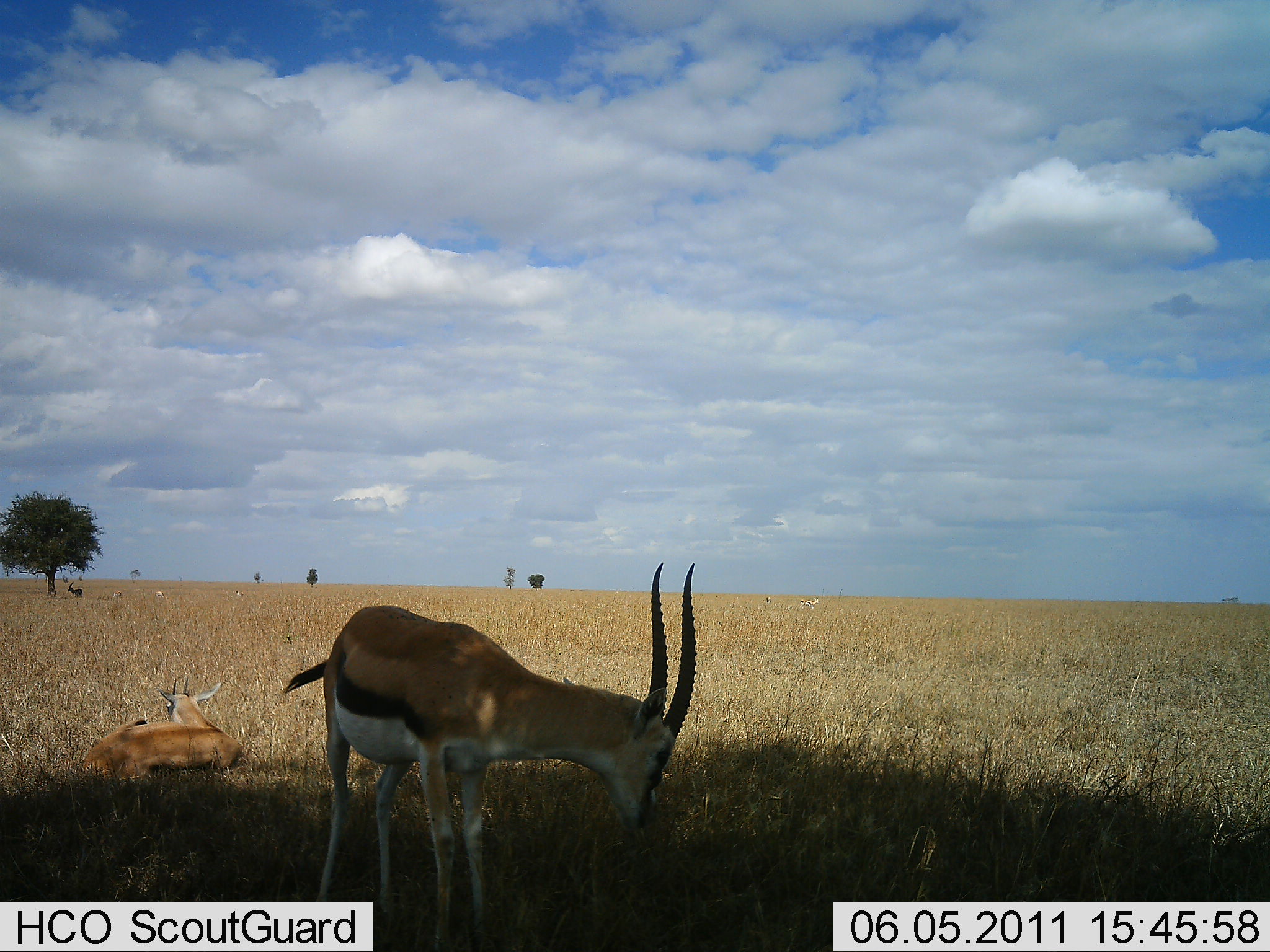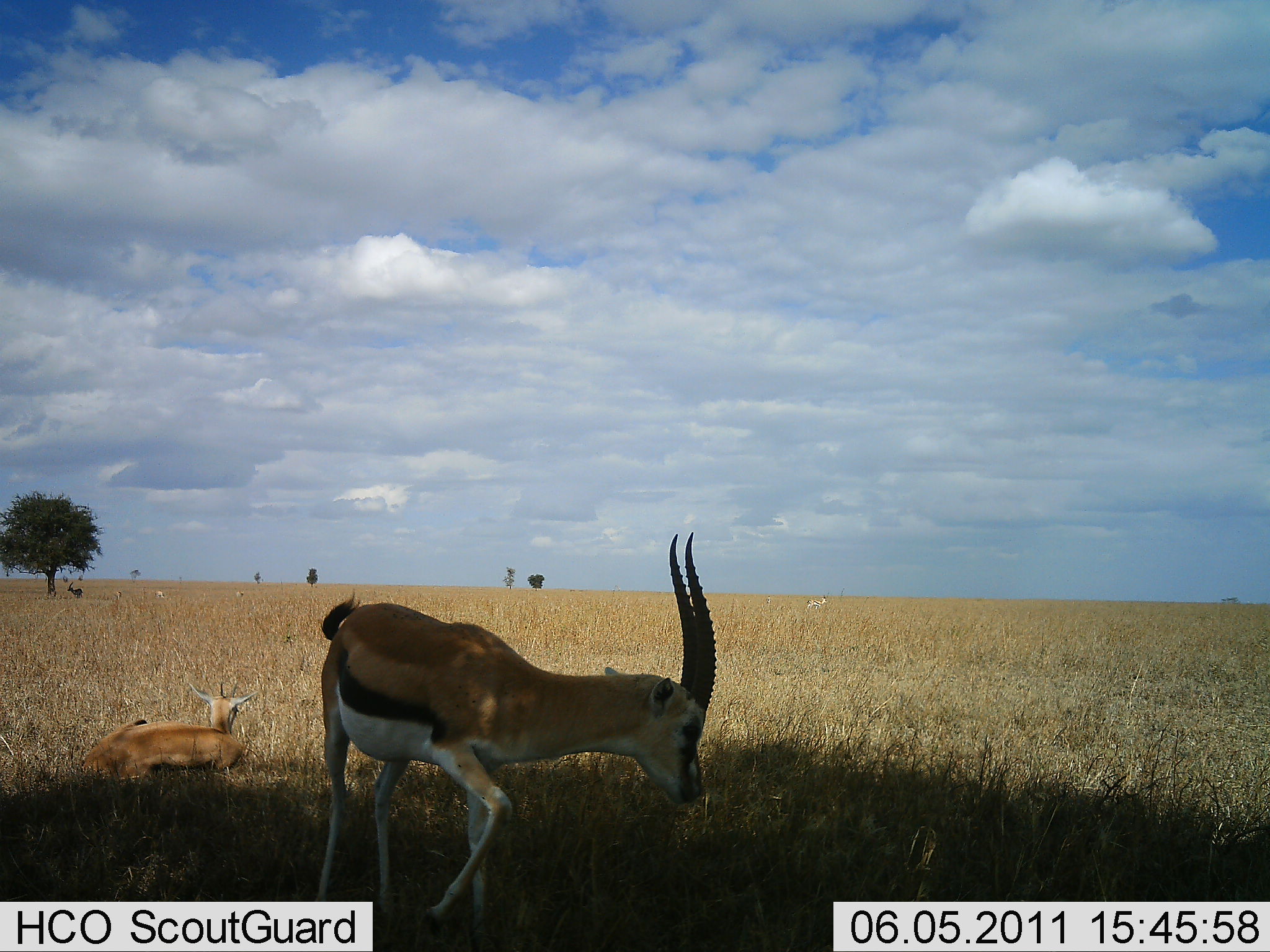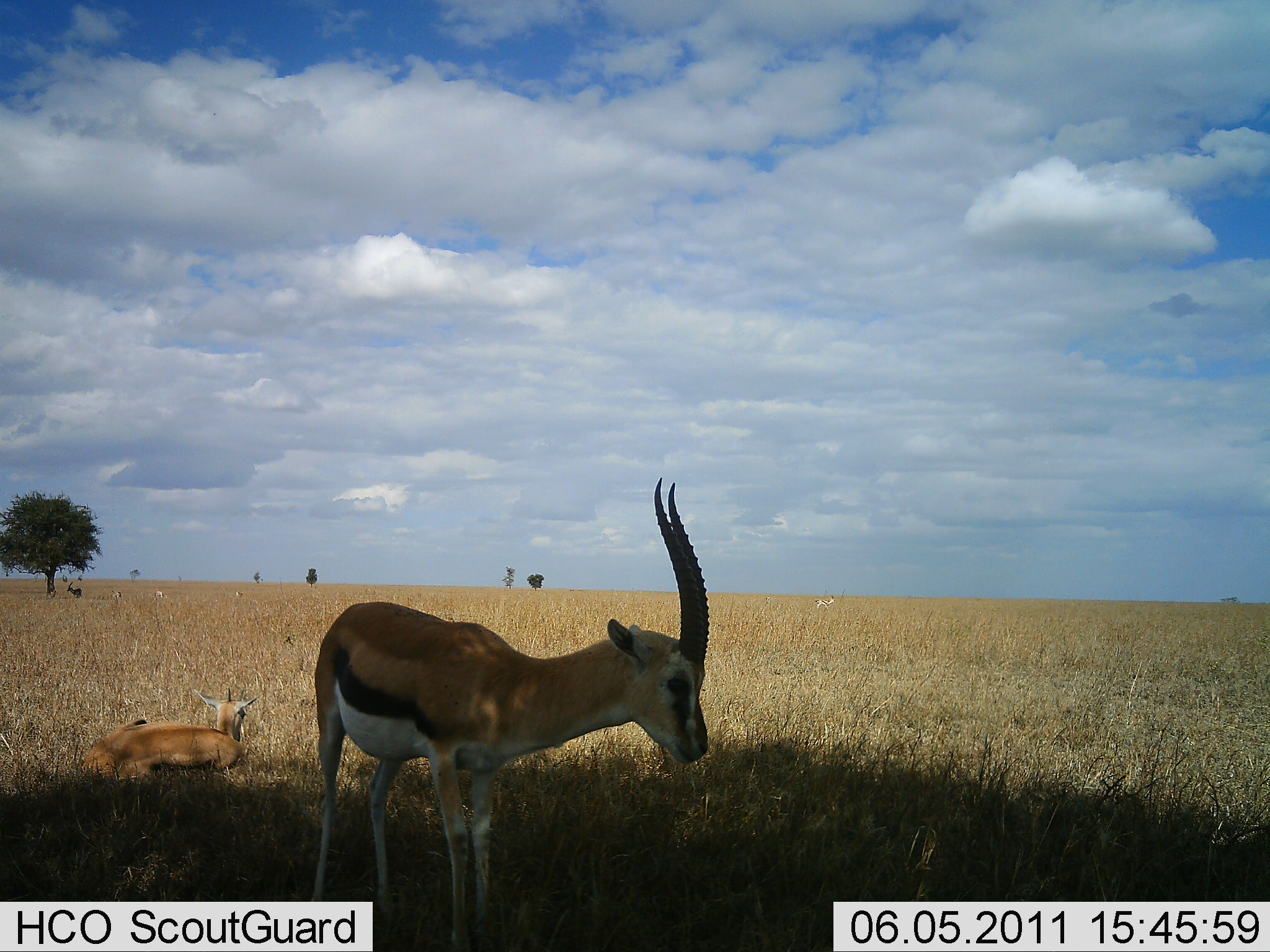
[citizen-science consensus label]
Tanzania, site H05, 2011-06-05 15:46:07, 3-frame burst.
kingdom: Animalia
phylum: Chordata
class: Mammalia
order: Artiodactyla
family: Bovidae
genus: Eudorcas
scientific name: Eudorcas thomsonii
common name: thomson's gazelle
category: gazellethomsons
Gazellethomsons (thomson's gazelle) (Eudorcas thomsonii), count 2. Behavior (volunteer vote fractions): standing 70%, resting 100%, moving 0%, interacting 0%. Young present (vote fraction): 20%. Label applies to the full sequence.